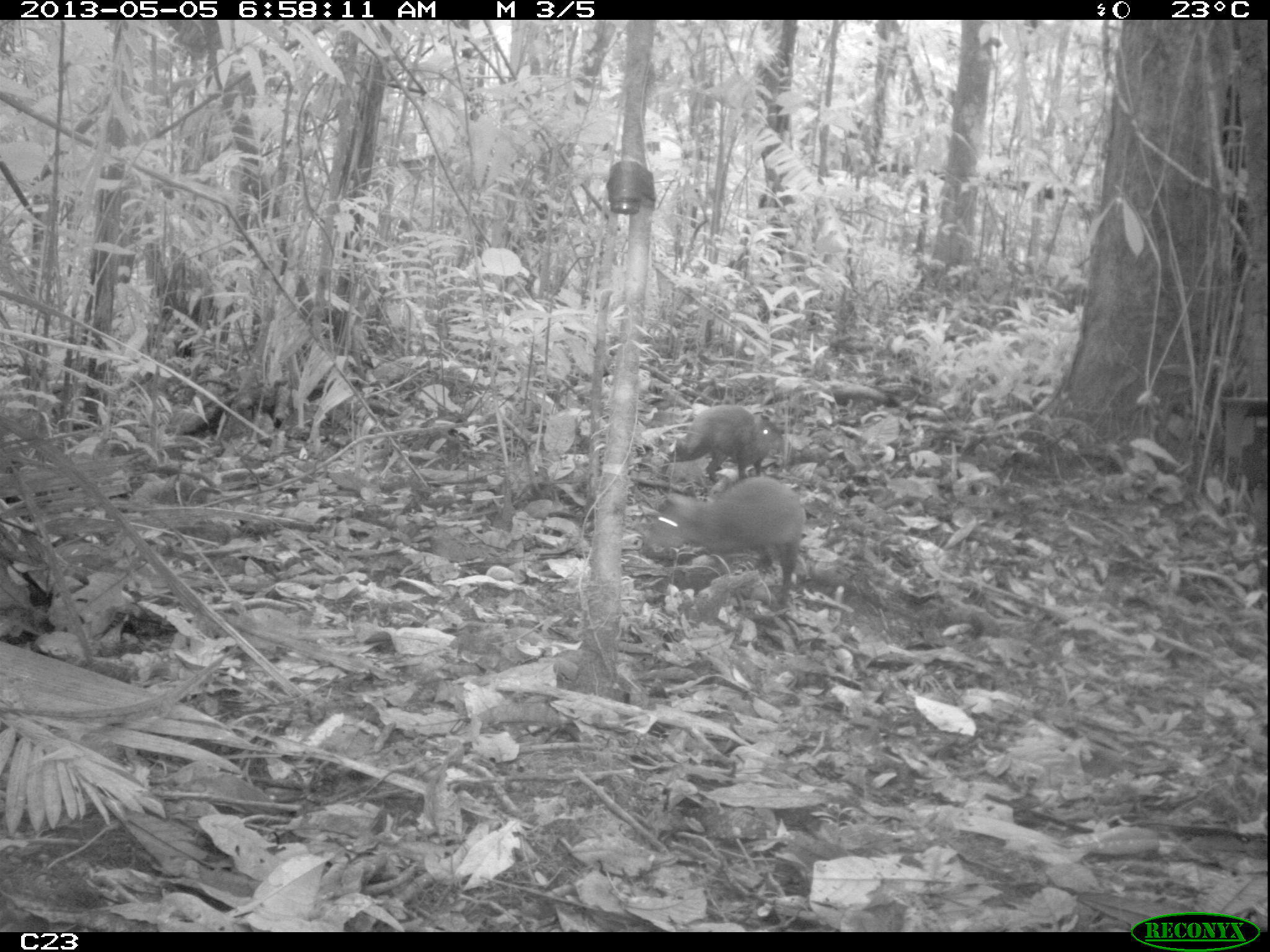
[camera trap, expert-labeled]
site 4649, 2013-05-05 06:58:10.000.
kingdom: Animalia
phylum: Chordata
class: Mammalia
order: Rodentia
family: Dasyproctidae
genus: Dasyprocta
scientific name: Dasyprocta leporina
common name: red-rumped agouti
Dasyprocta leporina (red-rumped agouti), count 2, age adult.